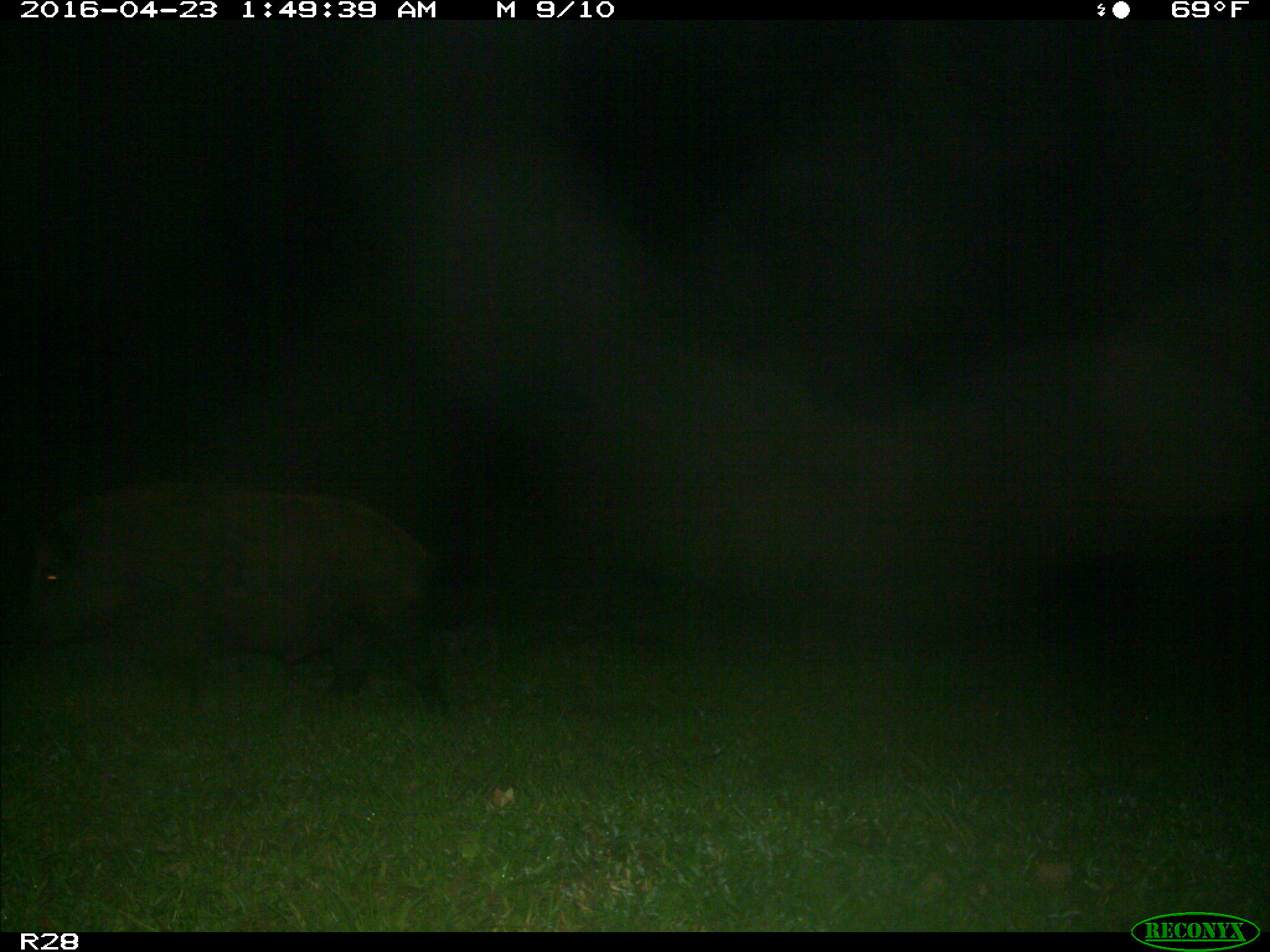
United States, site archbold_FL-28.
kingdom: Animalia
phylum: Chordata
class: Mammalia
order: Artiodactyla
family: Suidae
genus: Sus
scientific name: Sus scrofa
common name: wild boar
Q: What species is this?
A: Sus scrofa (wild boar).